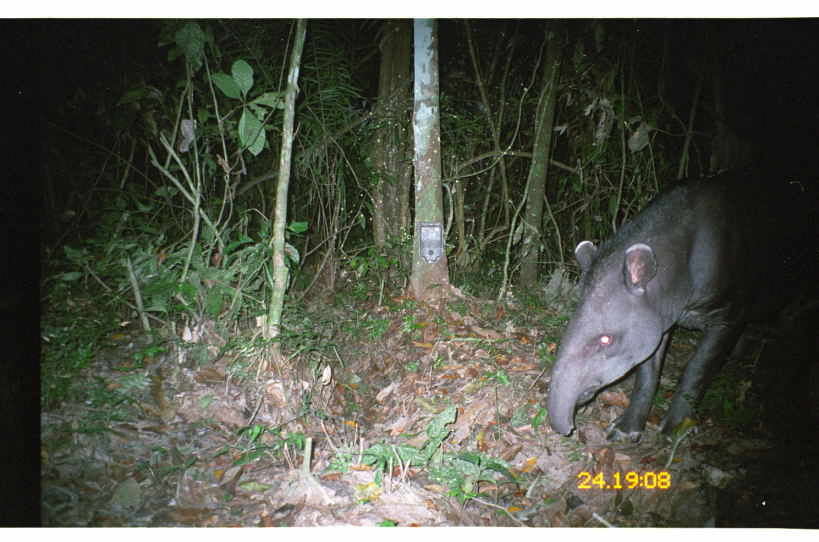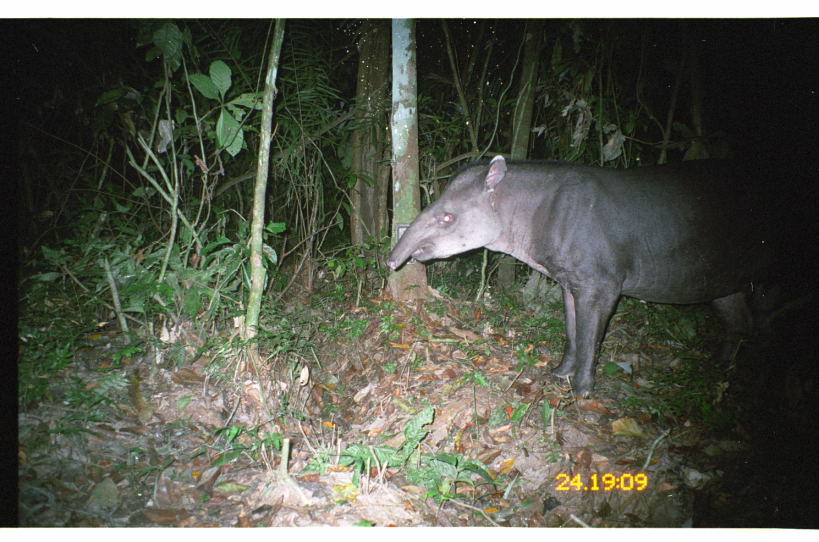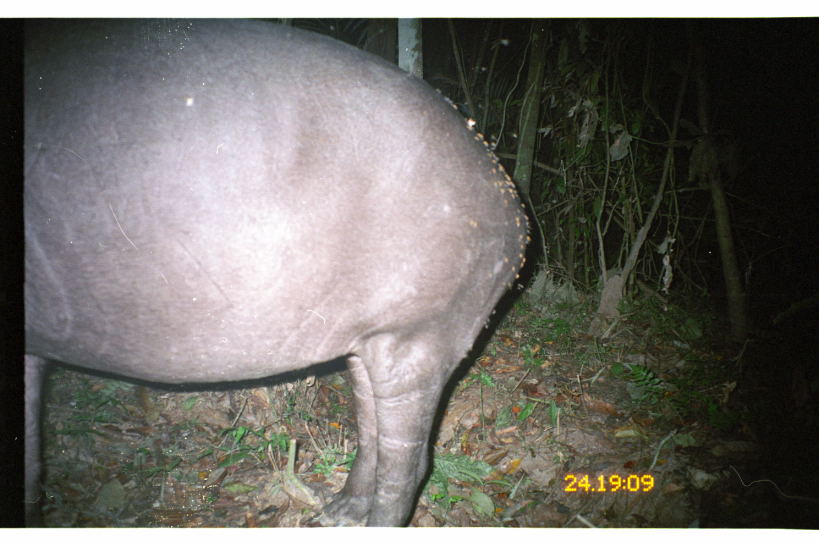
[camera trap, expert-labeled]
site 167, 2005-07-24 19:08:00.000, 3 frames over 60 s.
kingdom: Animalia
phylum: Chordata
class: Mammalia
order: Perissodactyla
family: Tapiridae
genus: Tapirus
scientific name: Tapirus terrestris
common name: south american tapir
Tapirus terrestris (south american tapir).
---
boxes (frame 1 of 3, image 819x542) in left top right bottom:
tapirus terrestris: 546 164 818 444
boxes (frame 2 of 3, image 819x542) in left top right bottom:
tapirus terrestris: 389 156 769 399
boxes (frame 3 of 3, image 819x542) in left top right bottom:
tapirus terrestris: 25 19 530 526